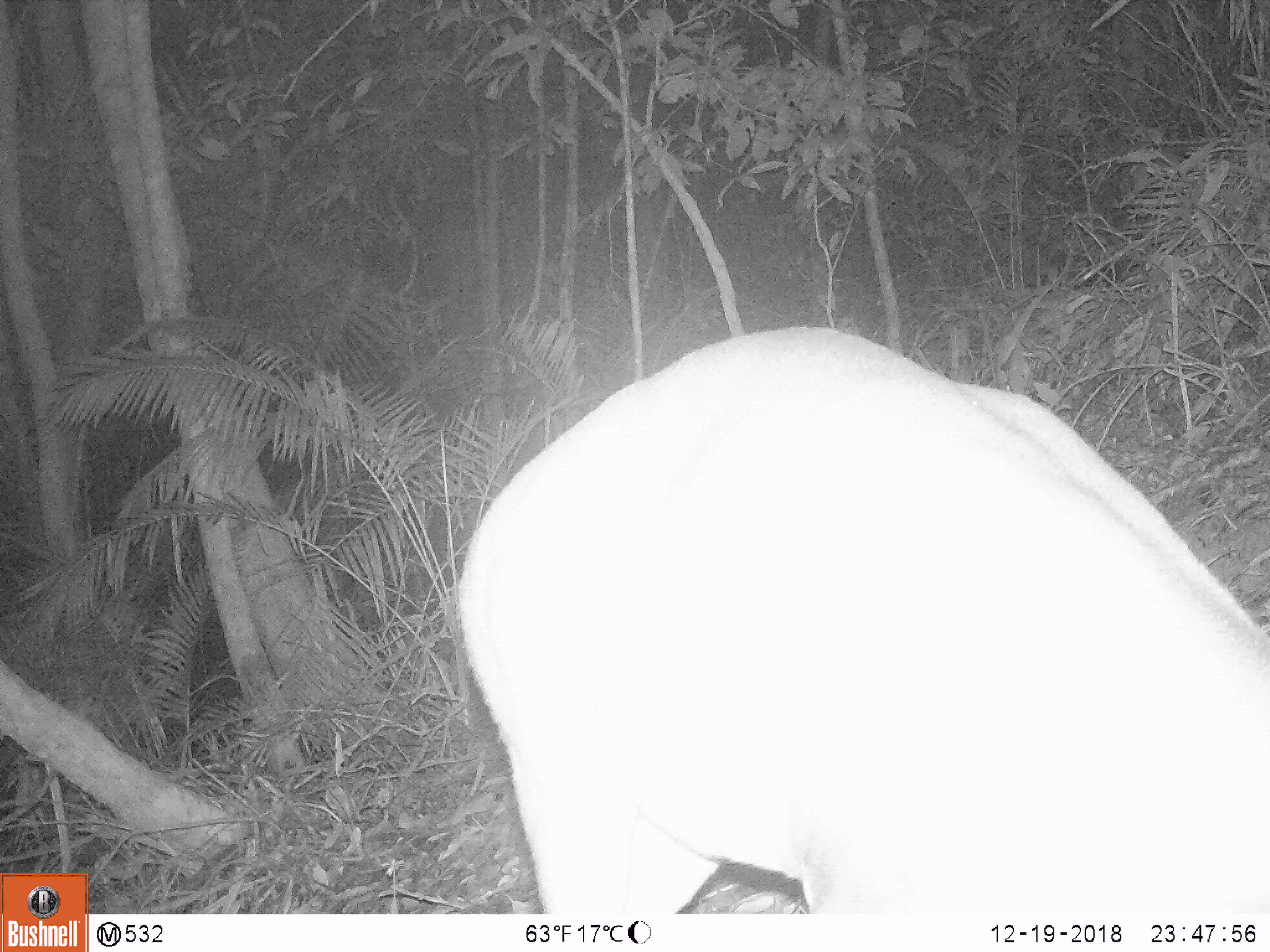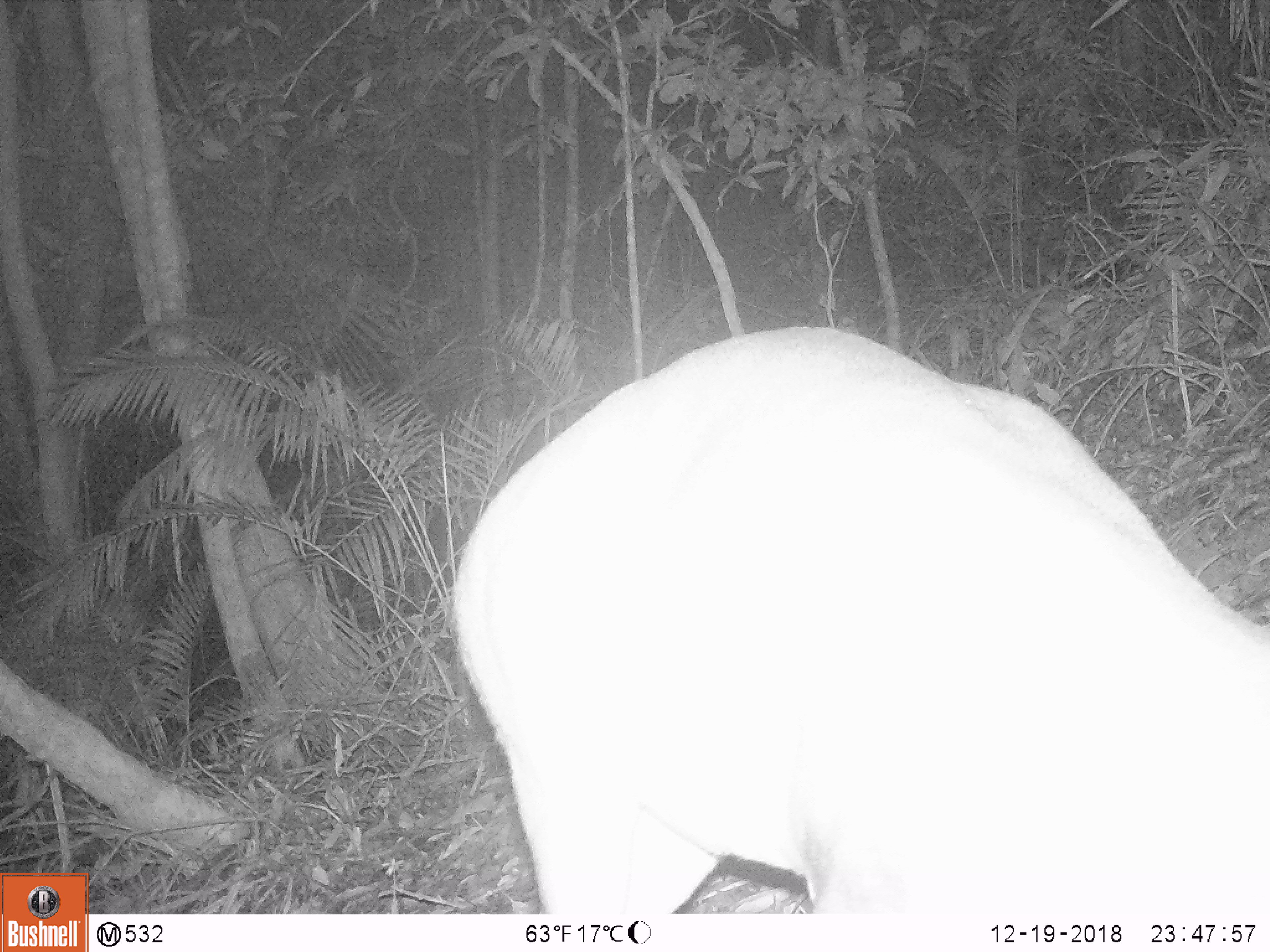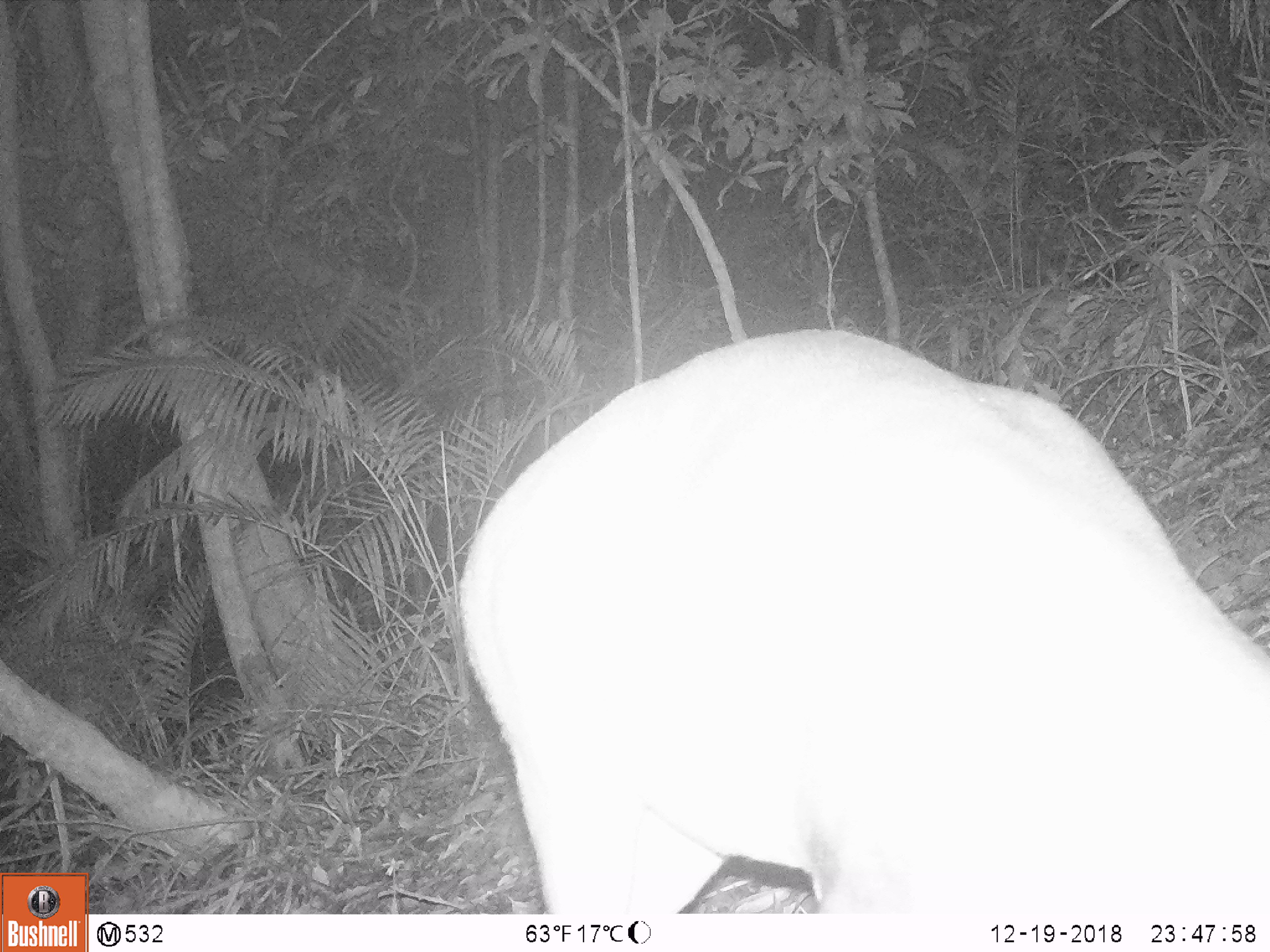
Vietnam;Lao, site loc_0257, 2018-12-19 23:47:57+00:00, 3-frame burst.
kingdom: Animalia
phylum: Chordata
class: Mammalia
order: Artiodactyla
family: Cervidae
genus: Muntiacus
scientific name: Muntiacus vuquangensis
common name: large-antlered muntjac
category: large antlered muntjac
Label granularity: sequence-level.